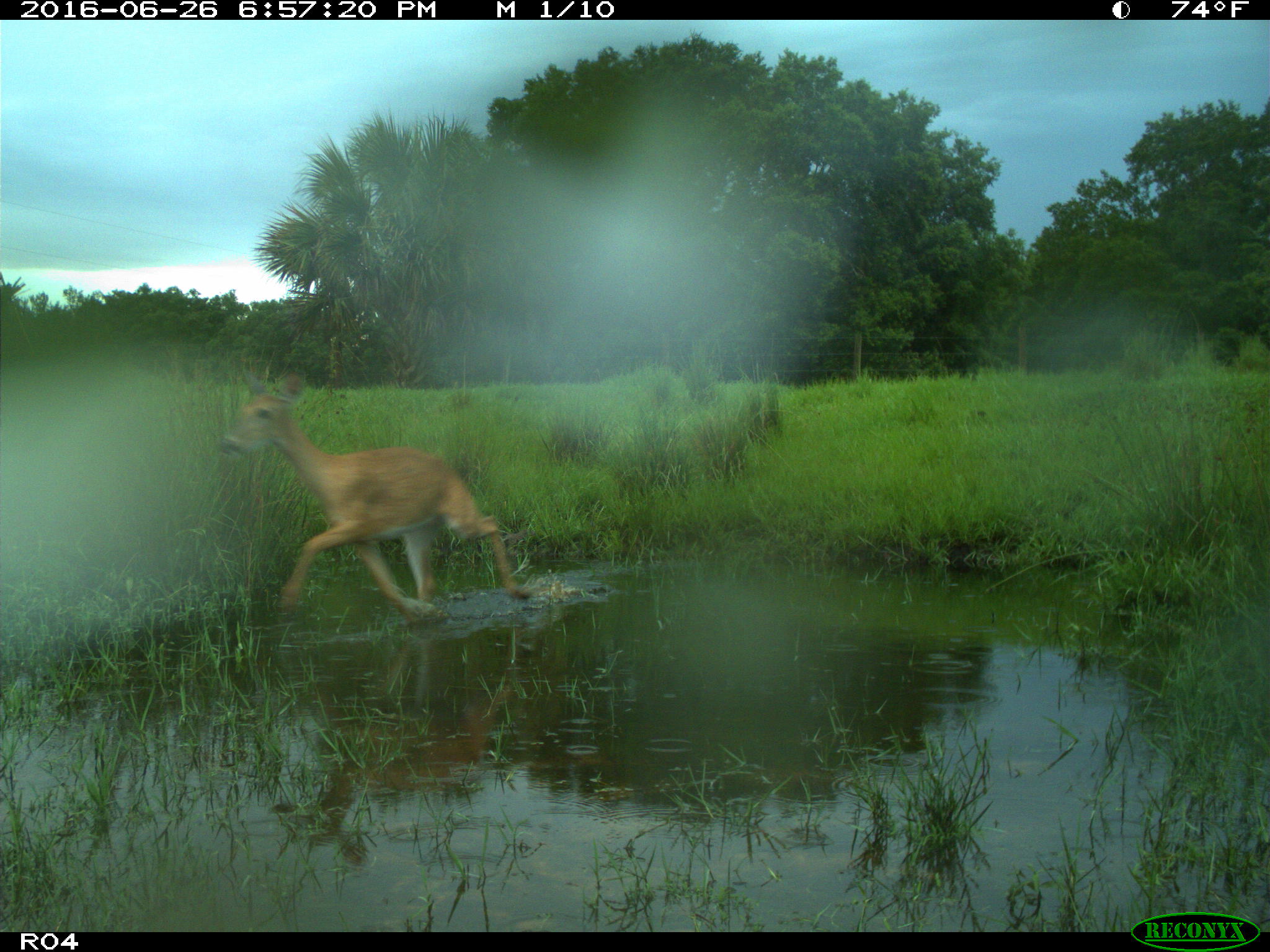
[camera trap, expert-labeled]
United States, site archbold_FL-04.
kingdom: Animalia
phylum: Chordata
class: Mammalia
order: Artiodactyla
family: Cervidae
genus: Odocoileus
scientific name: Odocoileus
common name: deer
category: unidentified deer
Unidentified deer (deer) (Odocoileus).